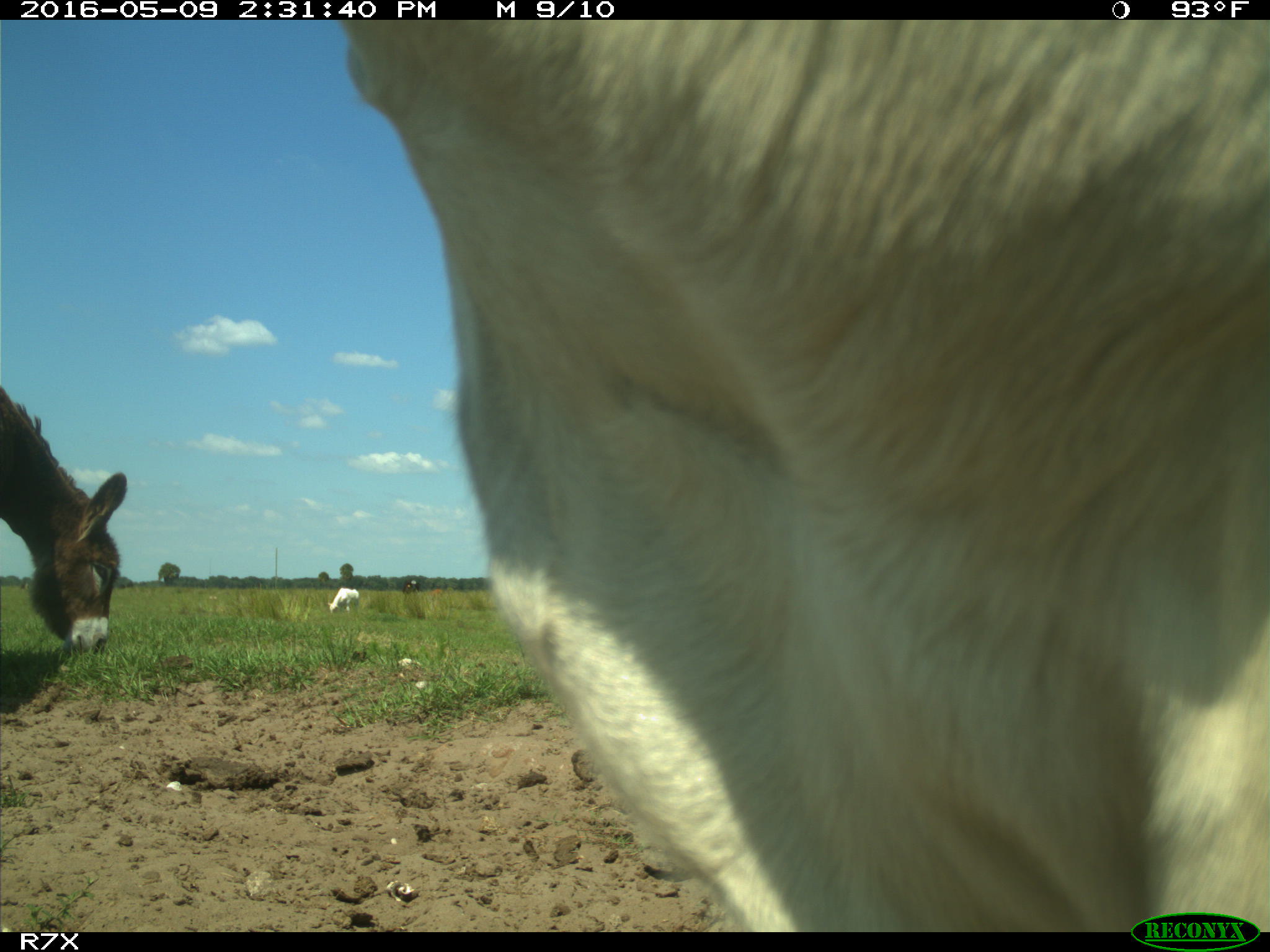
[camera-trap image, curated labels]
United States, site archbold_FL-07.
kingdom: Animalia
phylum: Chordata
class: Mammalia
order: Artiodactyla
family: Bovidae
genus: Bos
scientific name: Bos taurus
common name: domestic cow